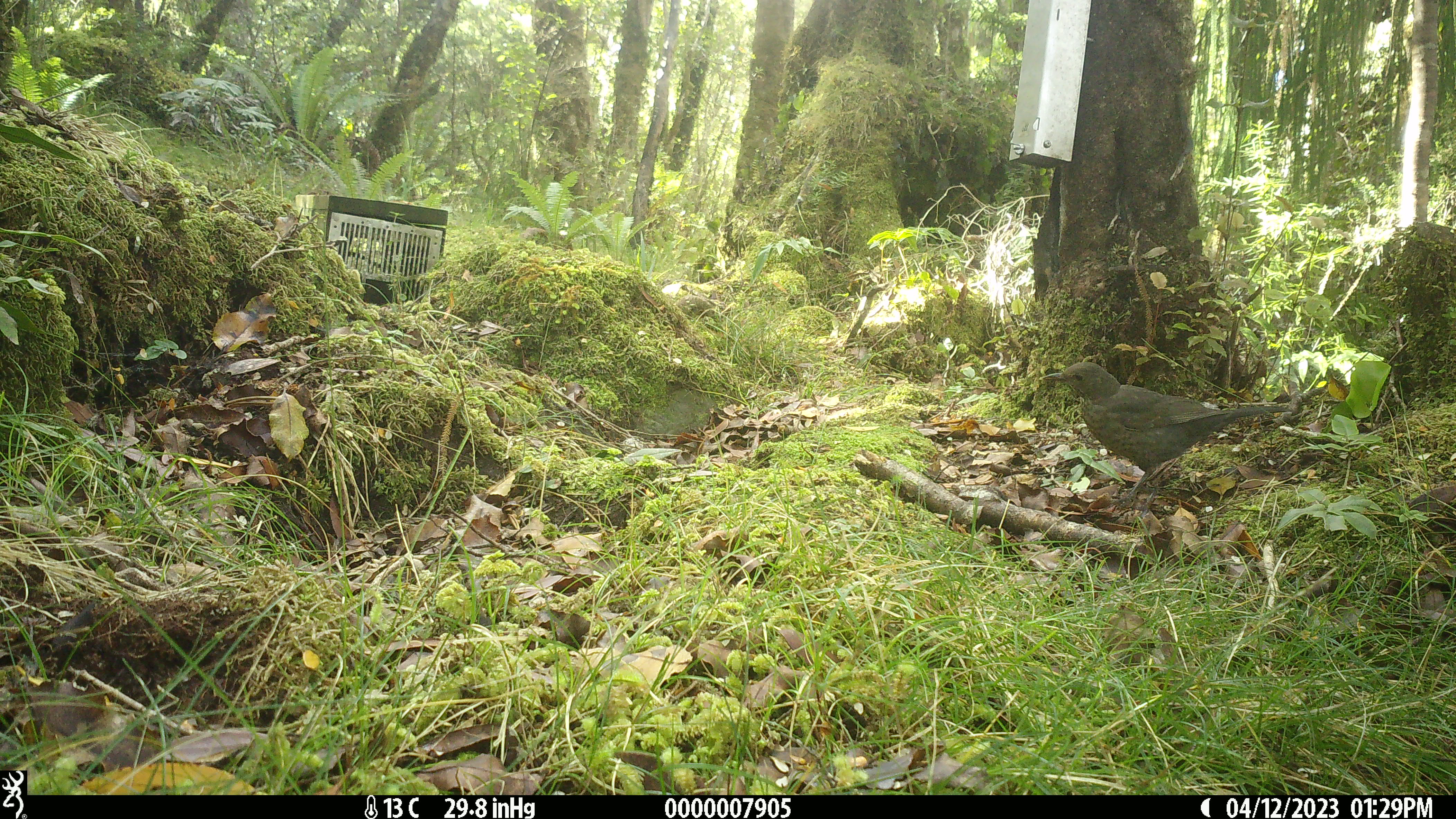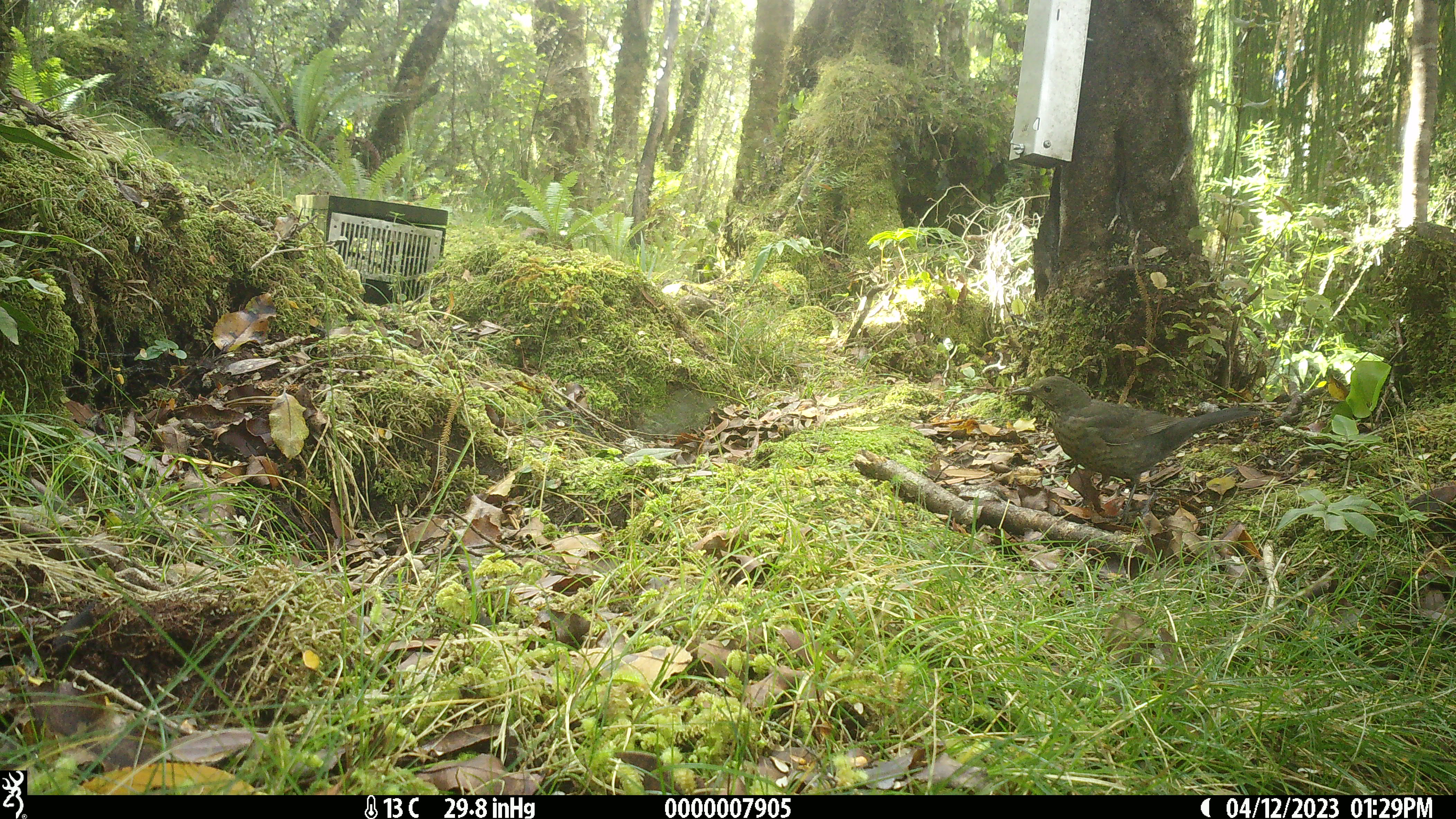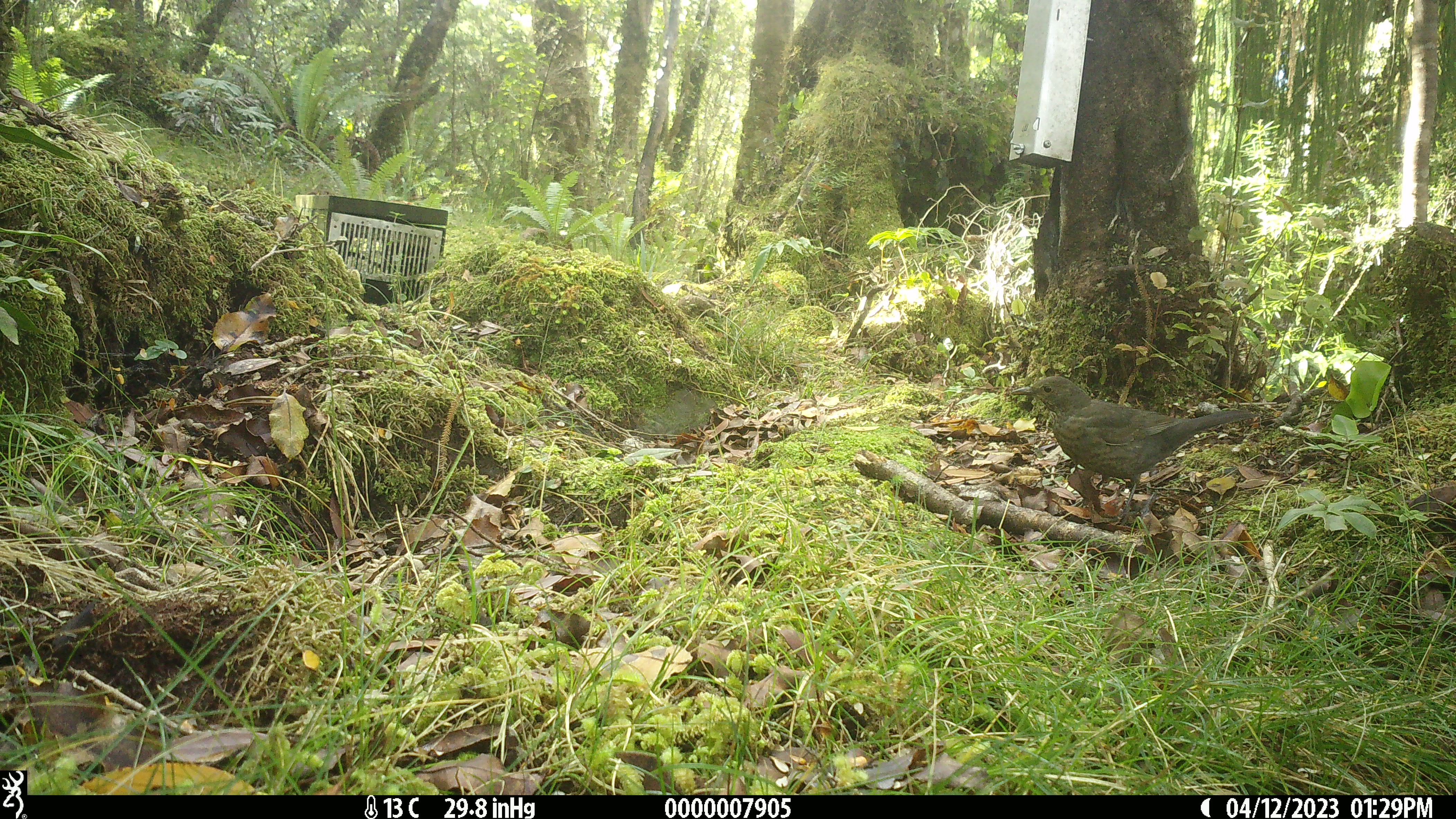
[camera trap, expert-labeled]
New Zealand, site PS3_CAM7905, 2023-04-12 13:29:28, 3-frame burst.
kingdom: Animalia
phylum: Chordata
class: Aves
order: Passeriformes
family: Turdidae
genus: Turdus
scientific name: Turdus merula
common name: eurasian blackbird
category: blackbird